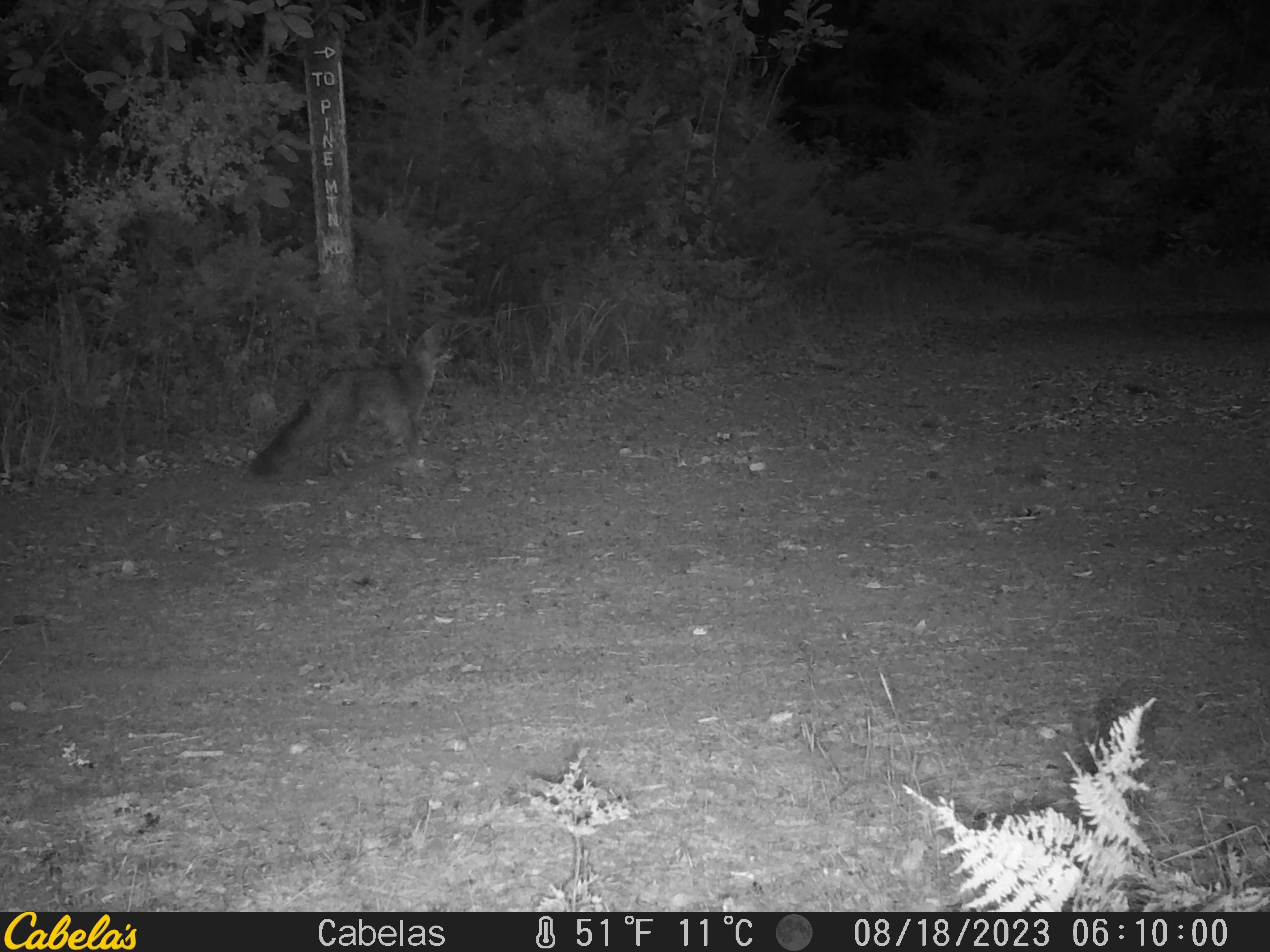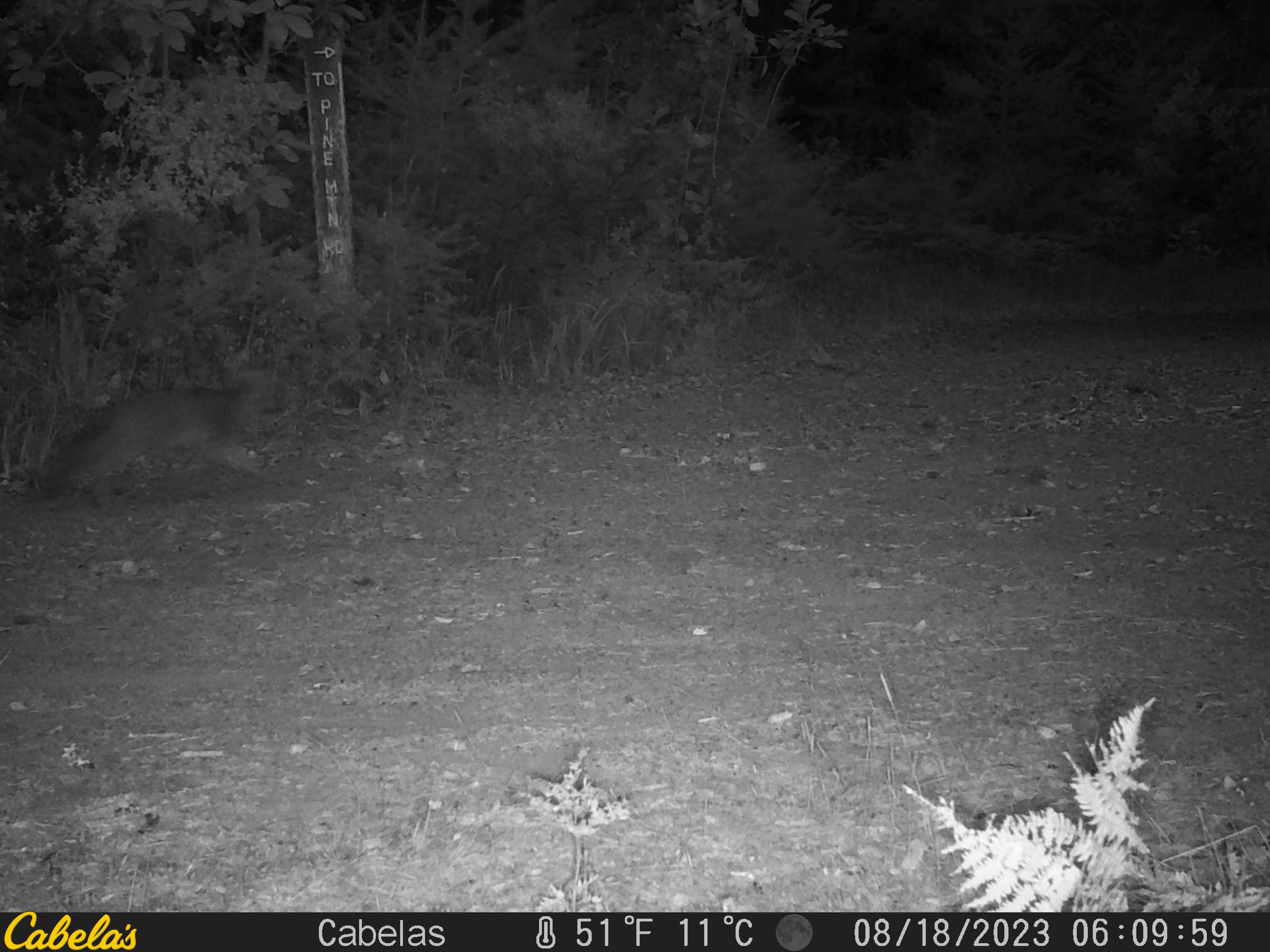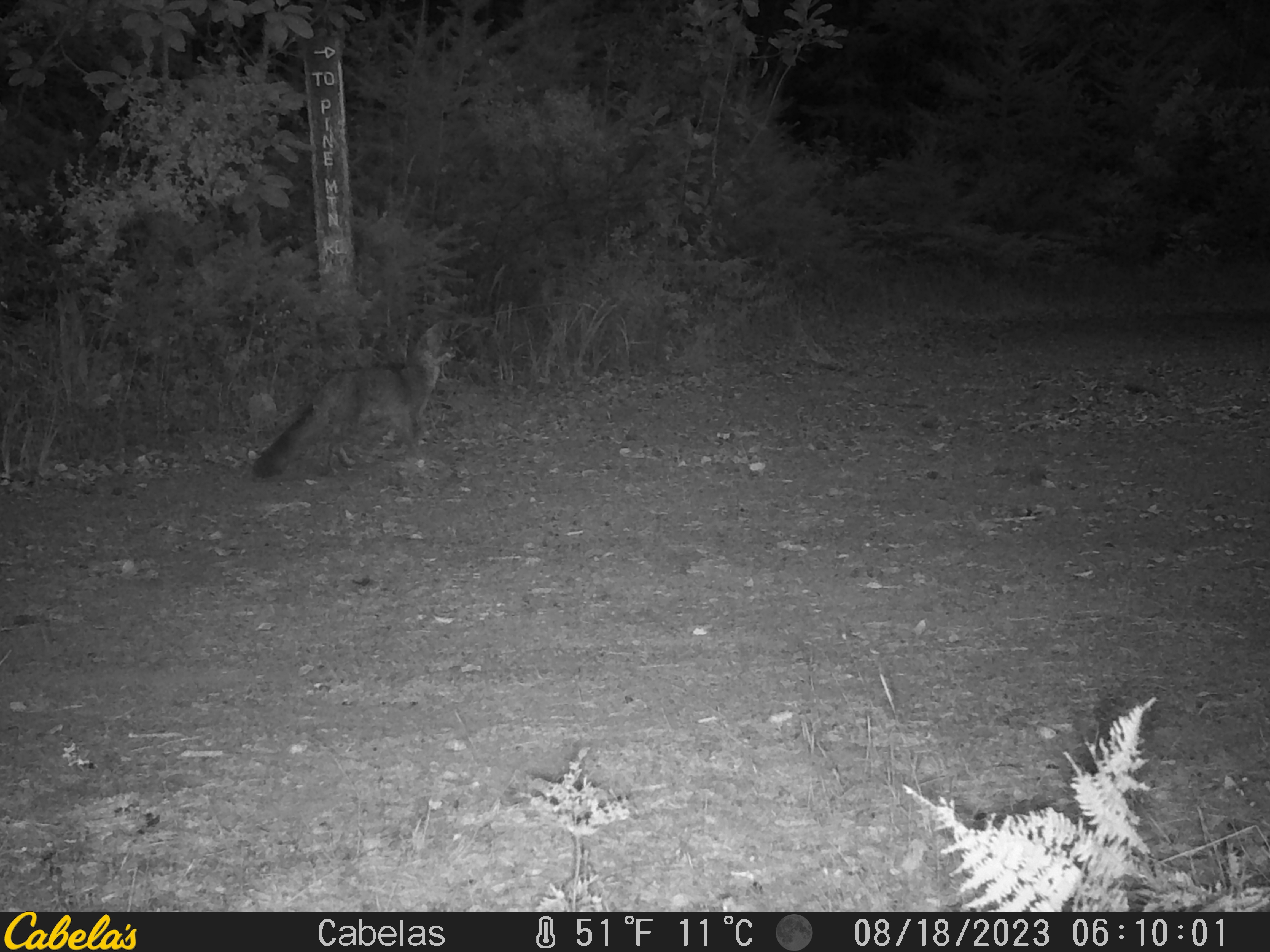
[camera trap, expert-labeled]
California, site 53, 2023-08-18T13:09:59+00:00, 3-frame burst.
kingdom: Animalia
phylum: Chordata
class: Mammalia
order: Carnivora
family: Canidae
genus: Urocyon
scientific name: Urocyon cinereoargenteus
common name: gray fox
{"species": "gray fox (Urocyon cinereoargenteus)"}